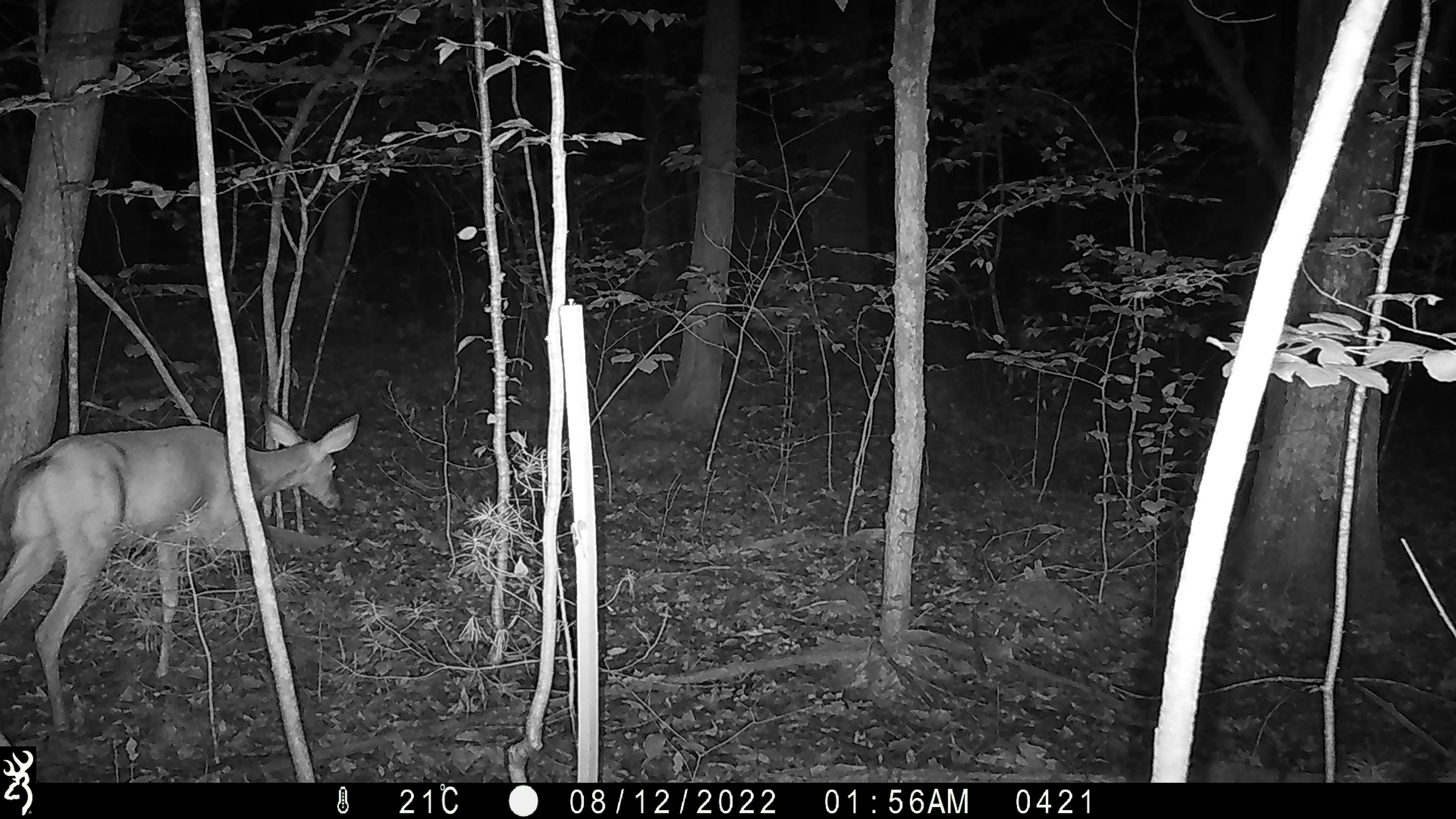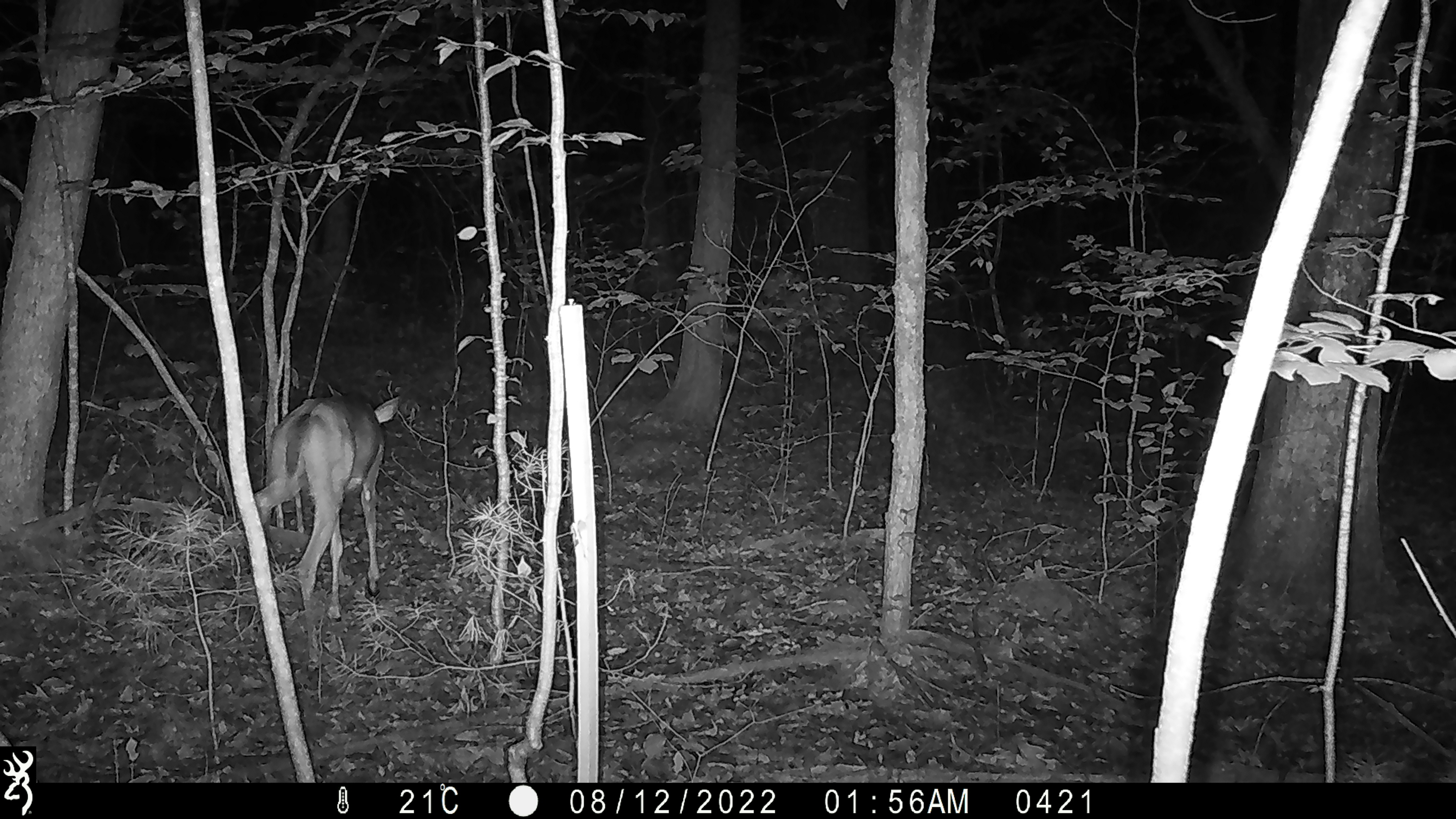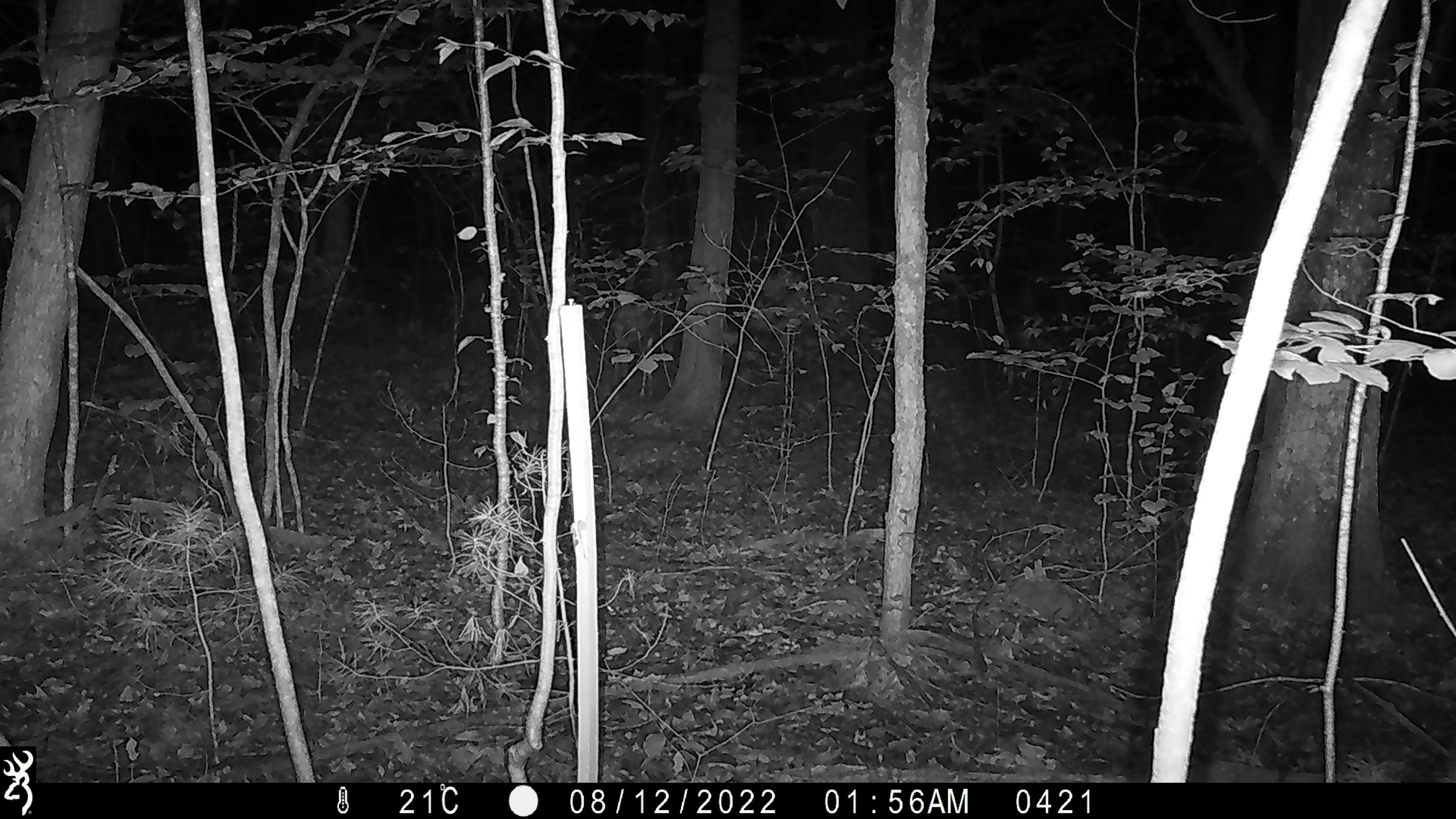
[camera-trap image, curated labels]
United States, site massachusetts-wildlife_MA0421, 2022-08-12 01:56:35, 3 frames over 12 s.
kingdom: Animalia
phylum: Chordata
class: Mammalia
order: Artiodactyla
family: Cervidae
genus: Odocoileus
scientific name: Odocoileus virginianus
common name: white-tailed deer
White-tailed deer (Odocoileus virginianus).